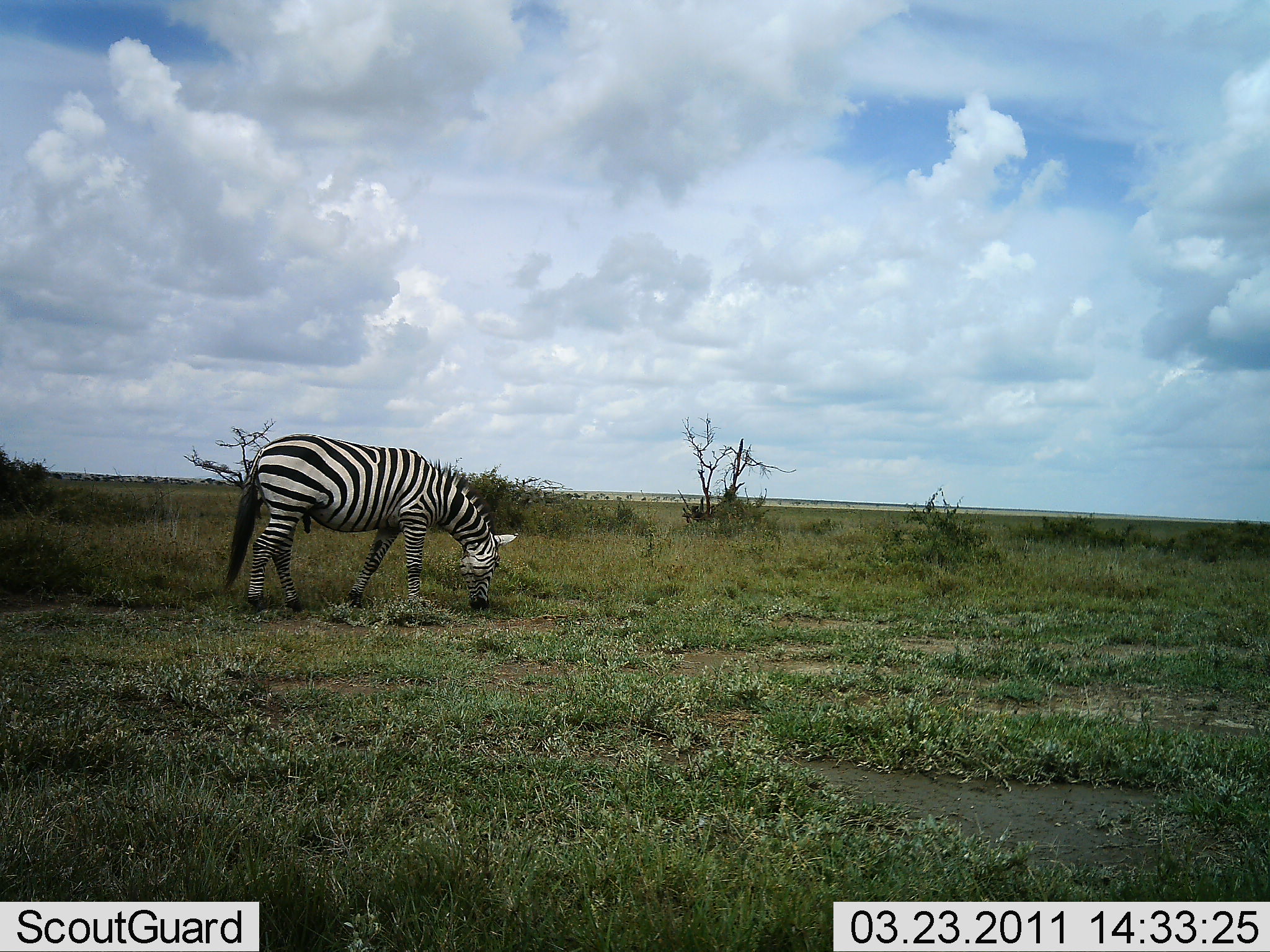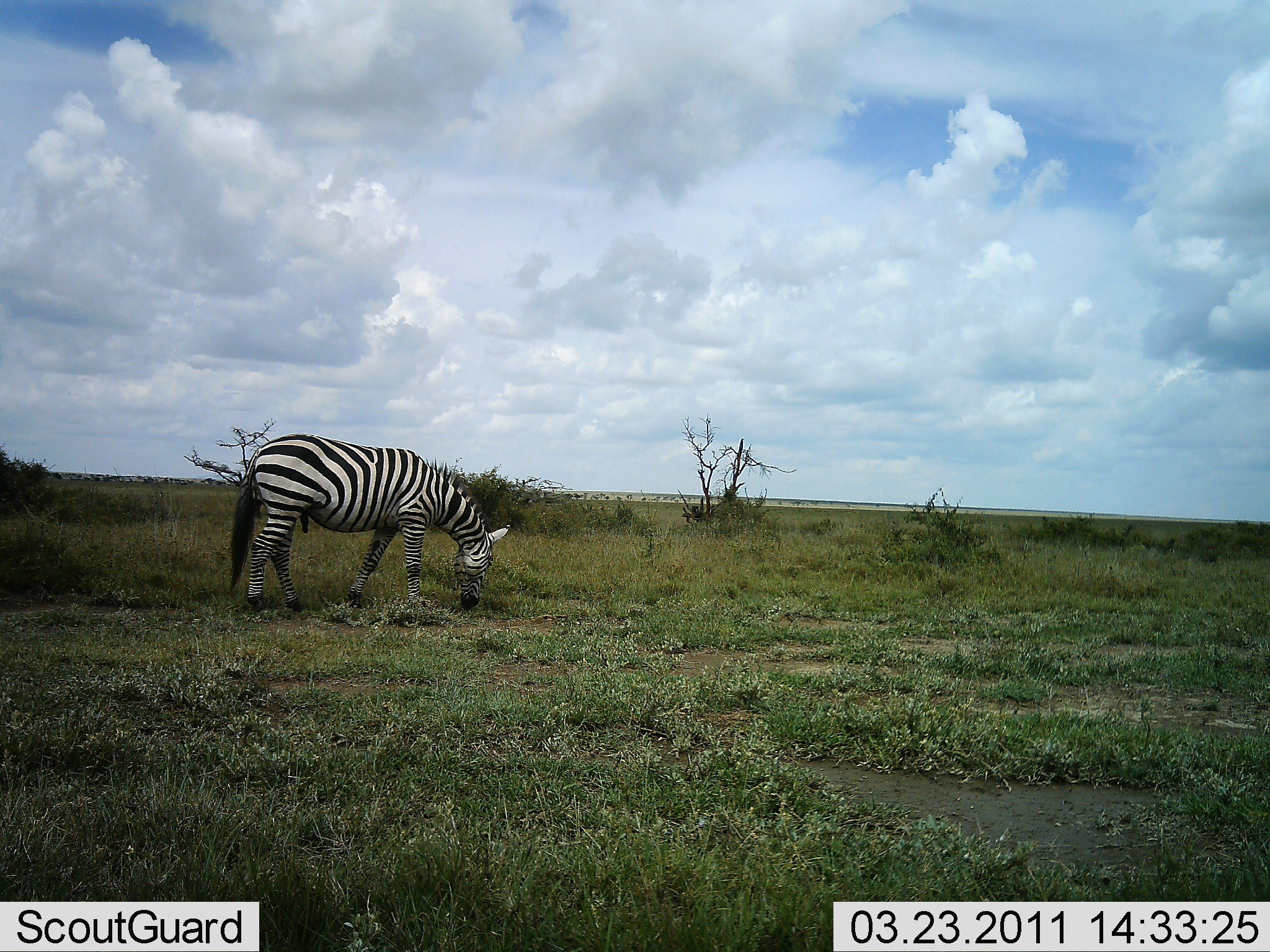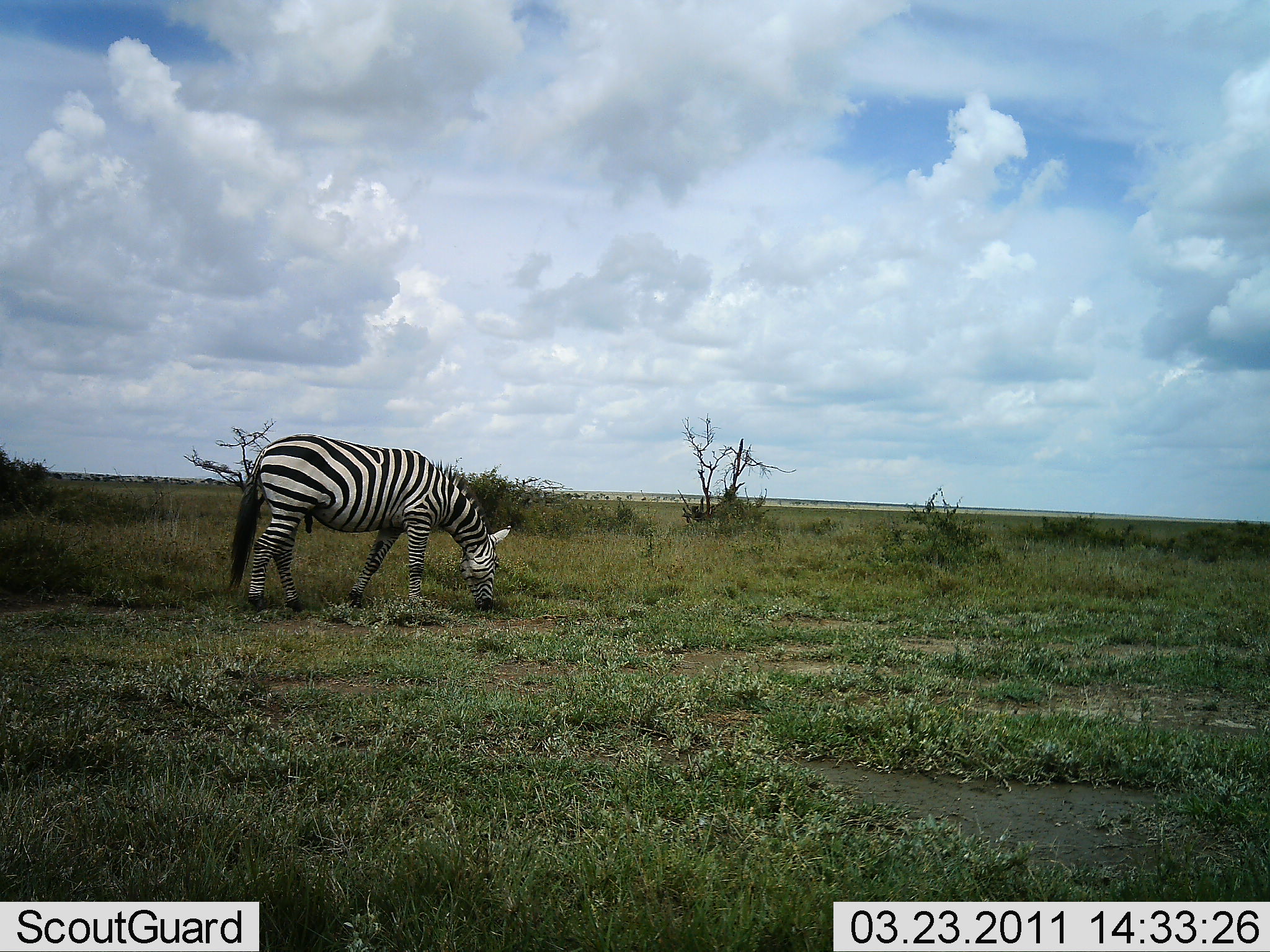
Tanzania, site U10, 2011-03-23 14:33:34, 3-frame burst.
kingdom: Animalia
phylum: Chordata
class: Mammalia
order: Perissodactyla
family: Equidae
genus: Equus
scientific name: Equus quagga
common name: plains zebra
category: zebra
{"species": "zebra (plains zebra) (Equus quagga)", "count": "1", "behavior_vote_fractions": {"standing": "7%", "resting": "0%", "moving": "0%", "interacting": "0%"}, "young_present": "0%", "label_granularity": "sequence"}